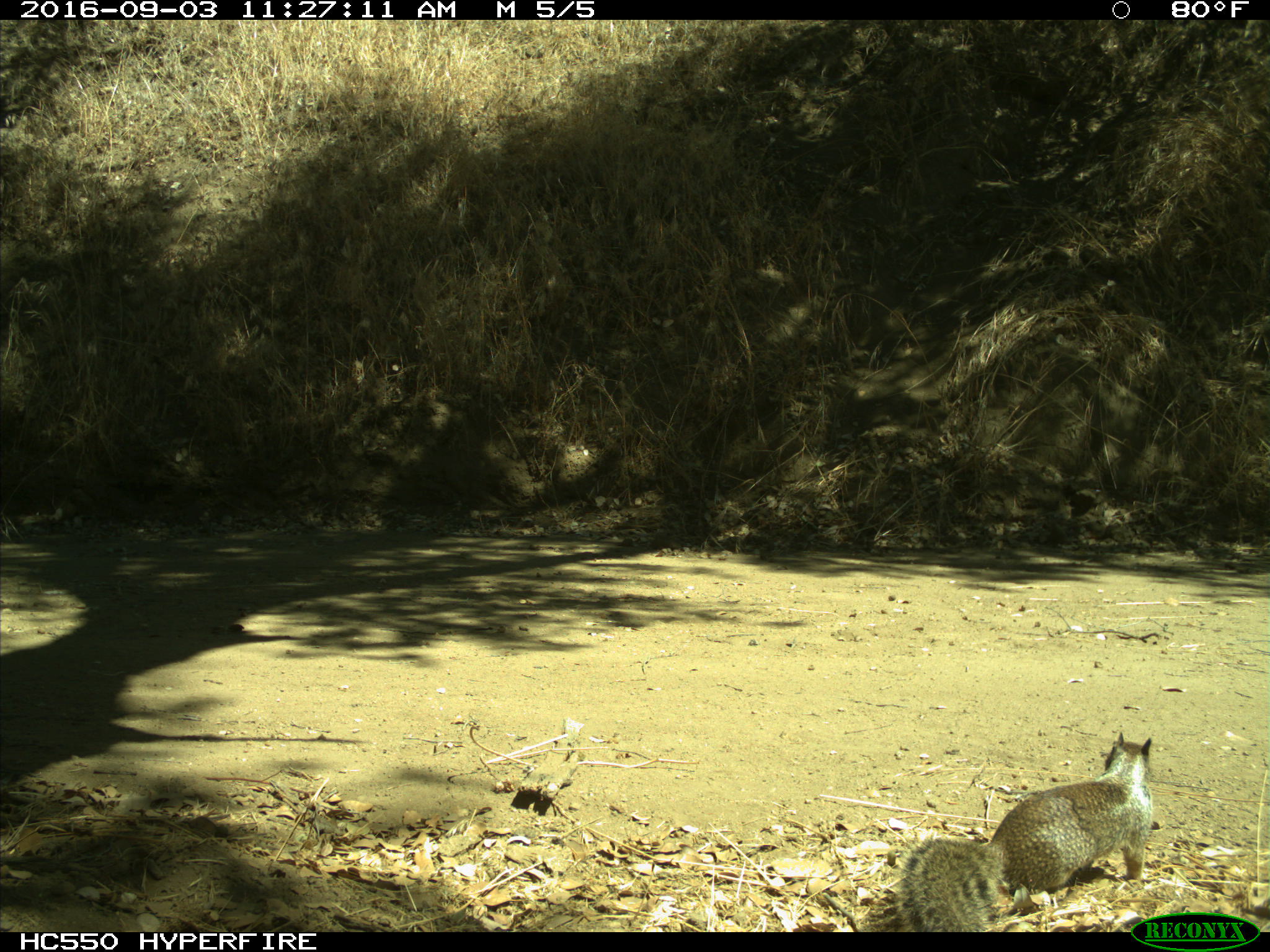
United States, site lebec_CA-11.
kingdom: Animalia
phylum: Chordata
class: Mammalia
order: Rodentia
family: Sciuridae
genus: Otospermophilus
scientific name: Otospermophilus beecheyi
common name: california ground squirrel